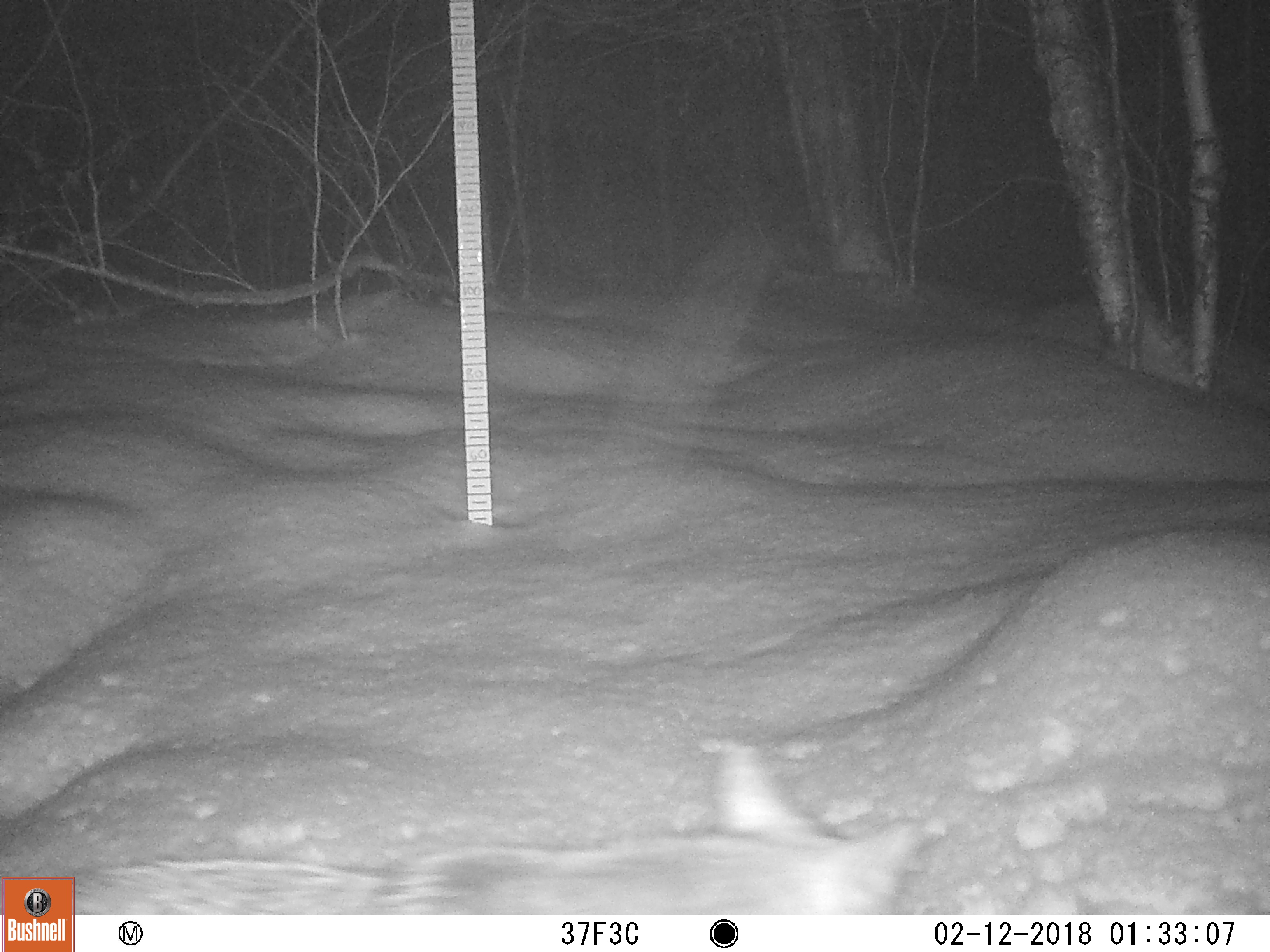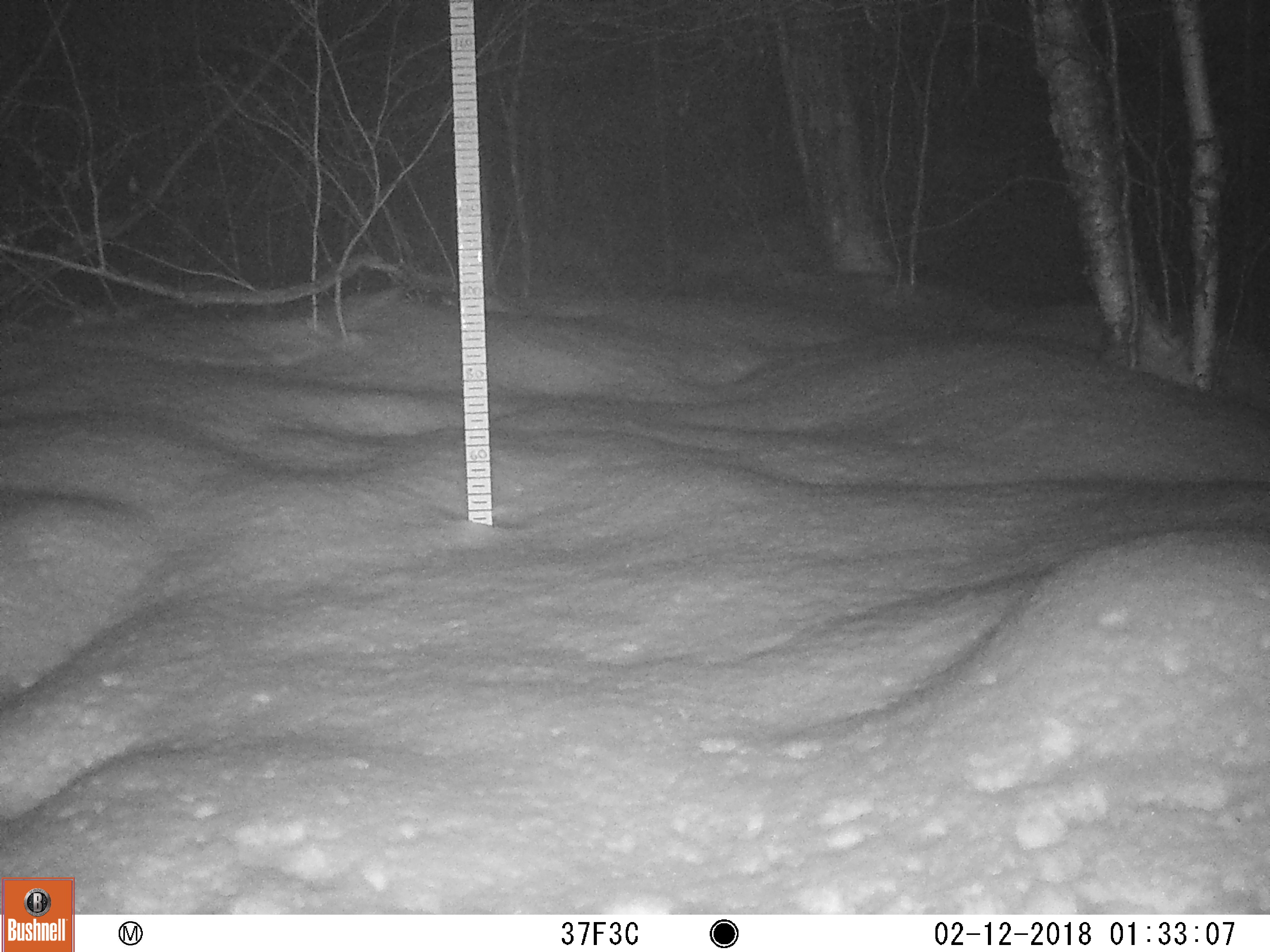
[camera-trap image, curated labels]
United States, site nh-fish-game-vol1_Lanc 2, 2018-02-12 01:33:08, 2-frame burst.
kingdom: Animalia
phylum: Chordata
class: Mammalia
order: Carnivora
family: Canidae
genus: Canis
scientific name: Canis latrans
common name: coyote